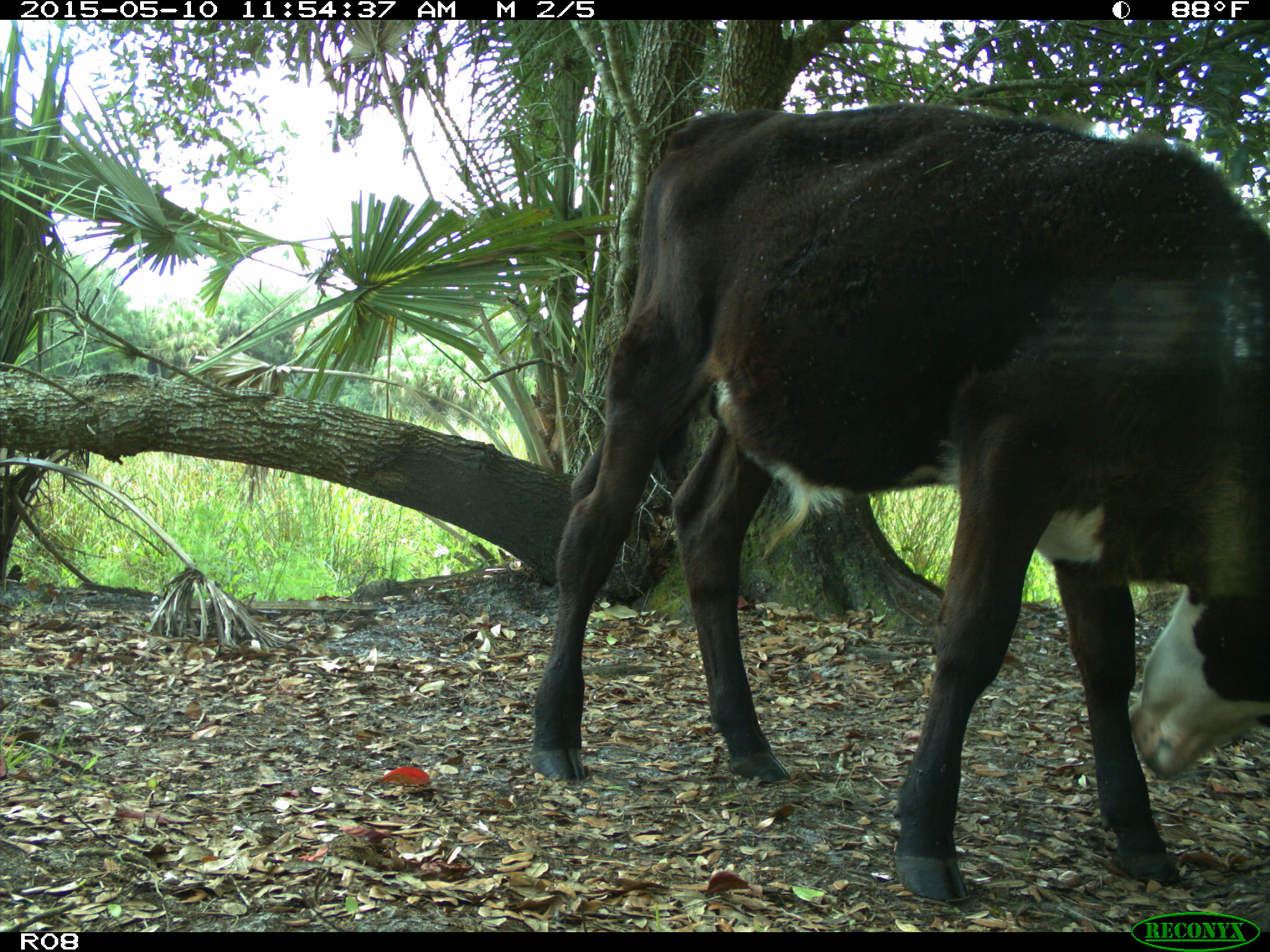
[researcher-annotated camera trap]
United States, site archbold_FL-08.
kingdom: Animalia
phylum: Chordata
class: Mammalia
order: Artiodactyla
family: Bovidae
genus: Bos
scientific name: Bos taurus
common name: domestic cow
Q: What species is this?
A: Bos taurus (domestic cow).